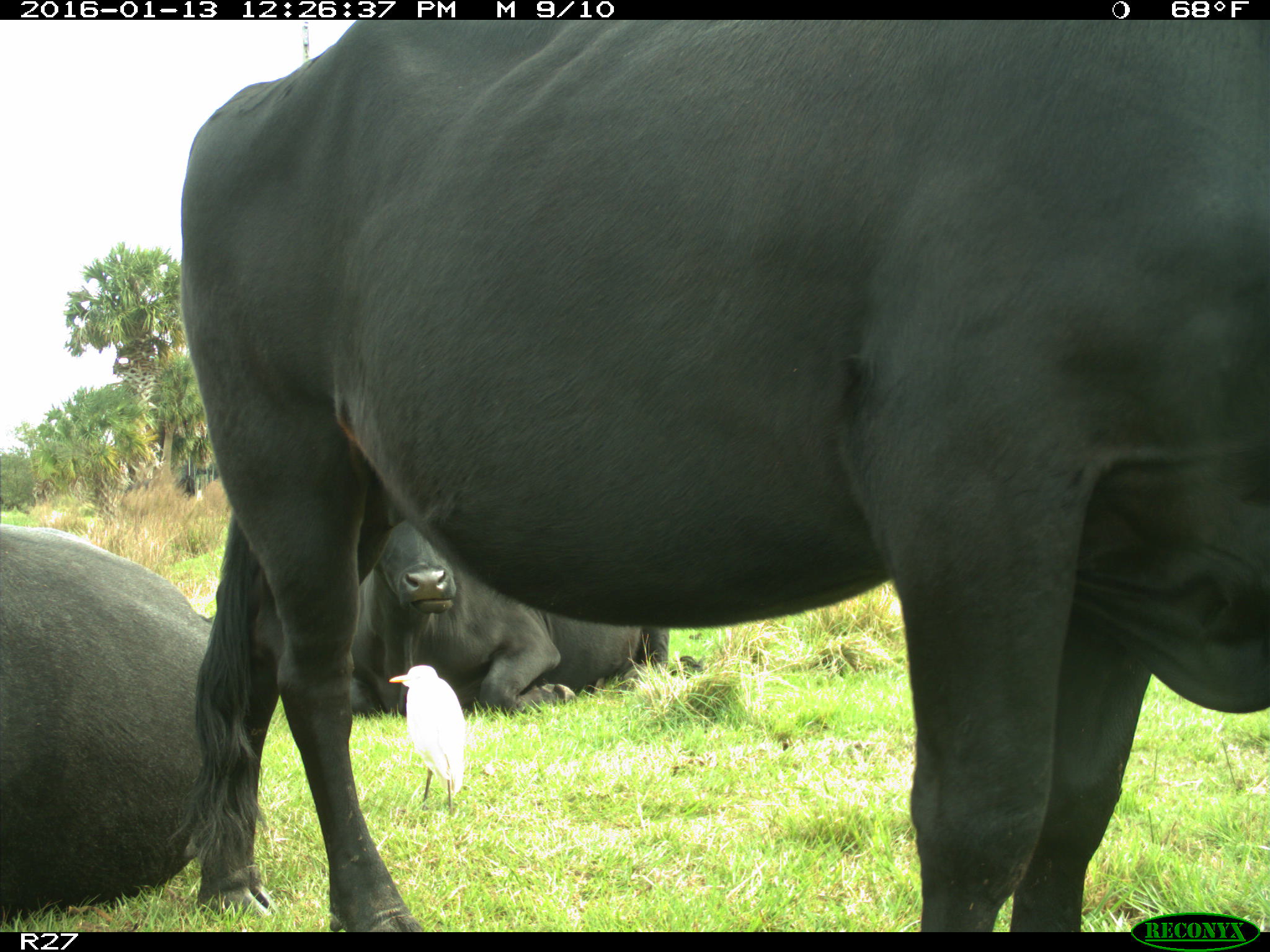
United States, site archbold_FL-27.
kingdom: Animalia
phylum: Chordata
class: Mammalia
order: Artiodactyla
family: Bovidae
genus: Bos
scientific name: Bos taurus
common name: domestic cow